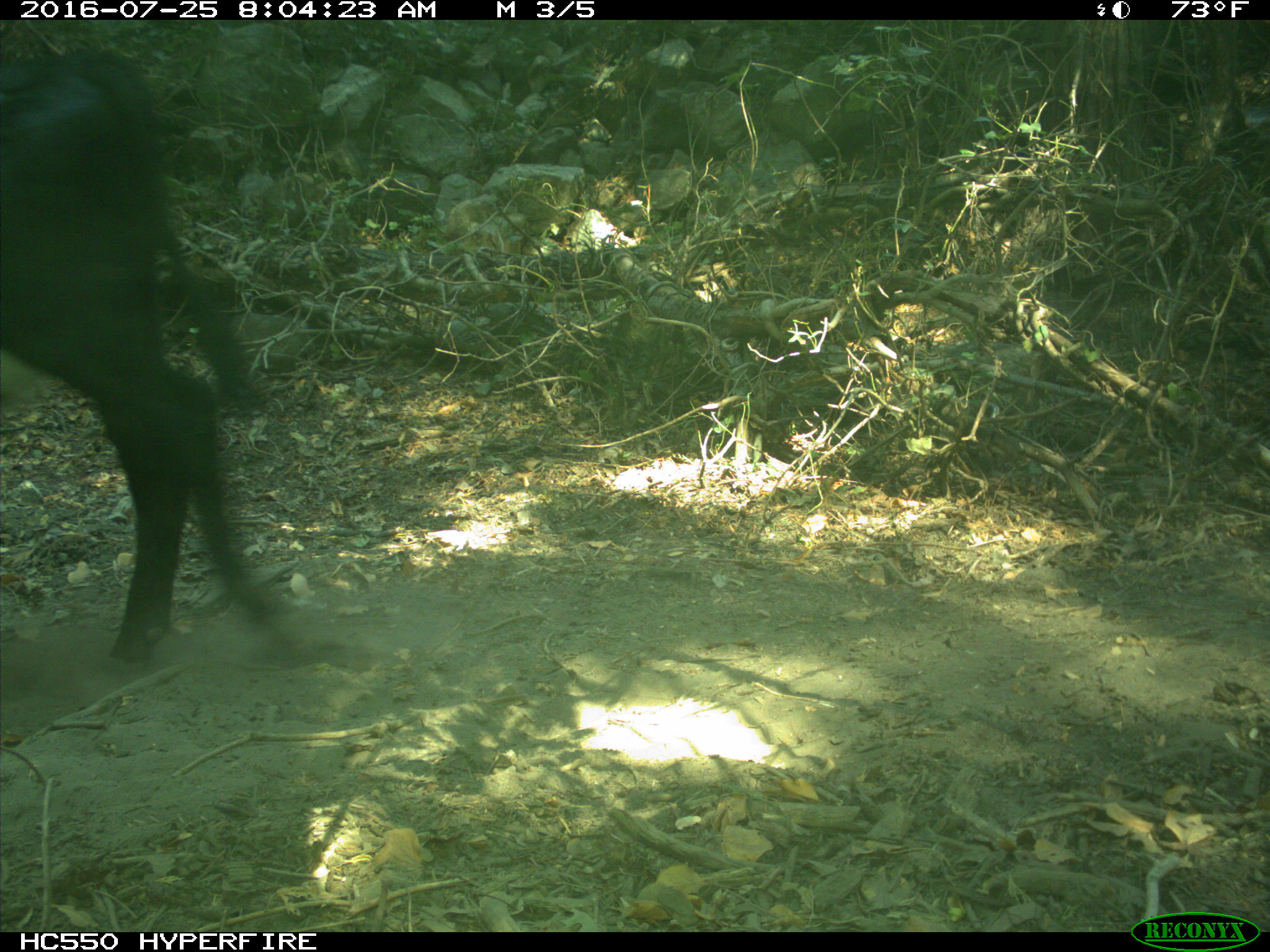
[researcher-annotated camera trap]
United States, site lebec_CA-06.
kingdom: Animalia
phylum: Chordata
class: Mammalia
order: Artiodactyla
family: Bovidae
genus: Bos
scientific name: Bos taurus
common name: domestic cow